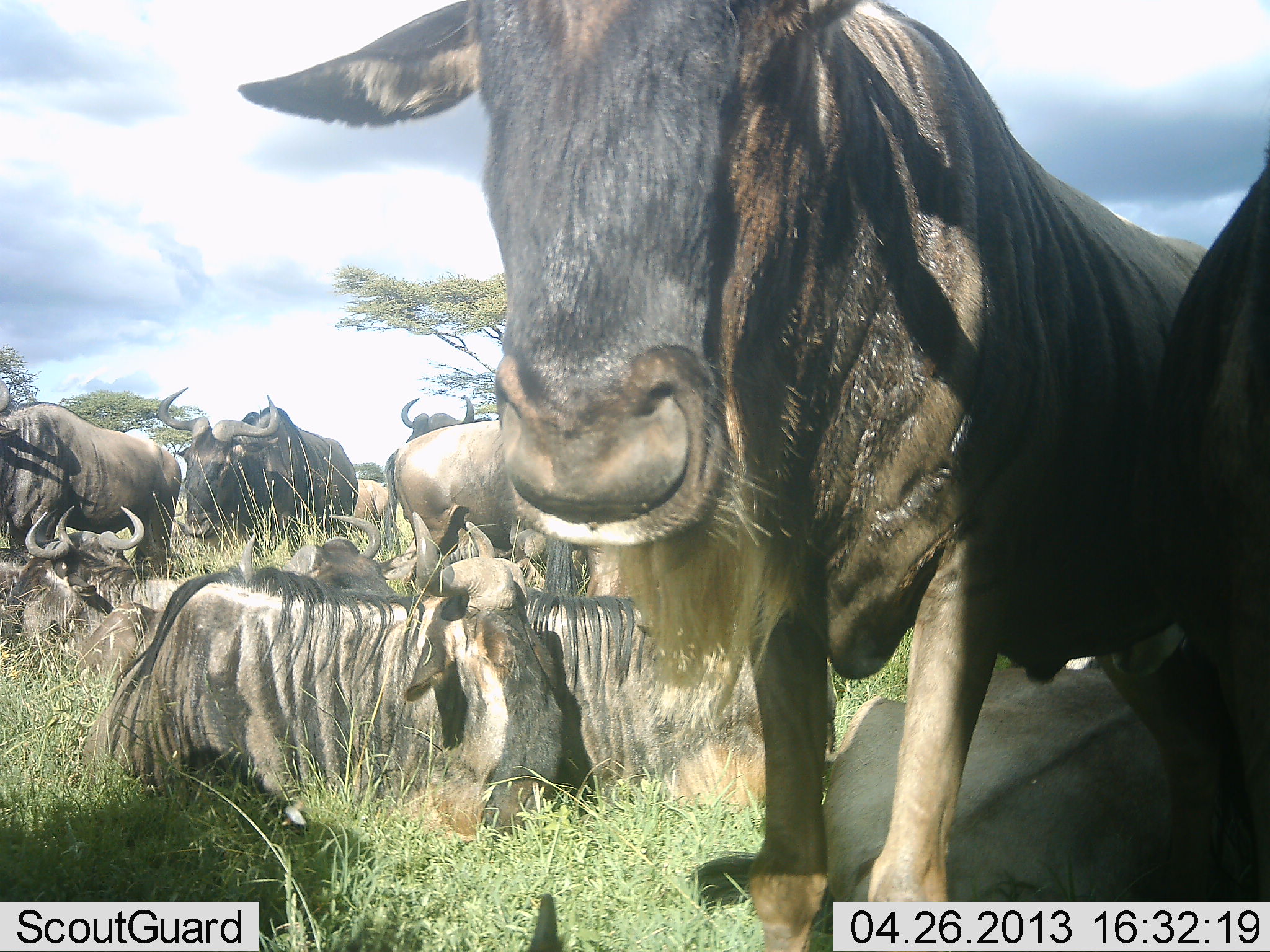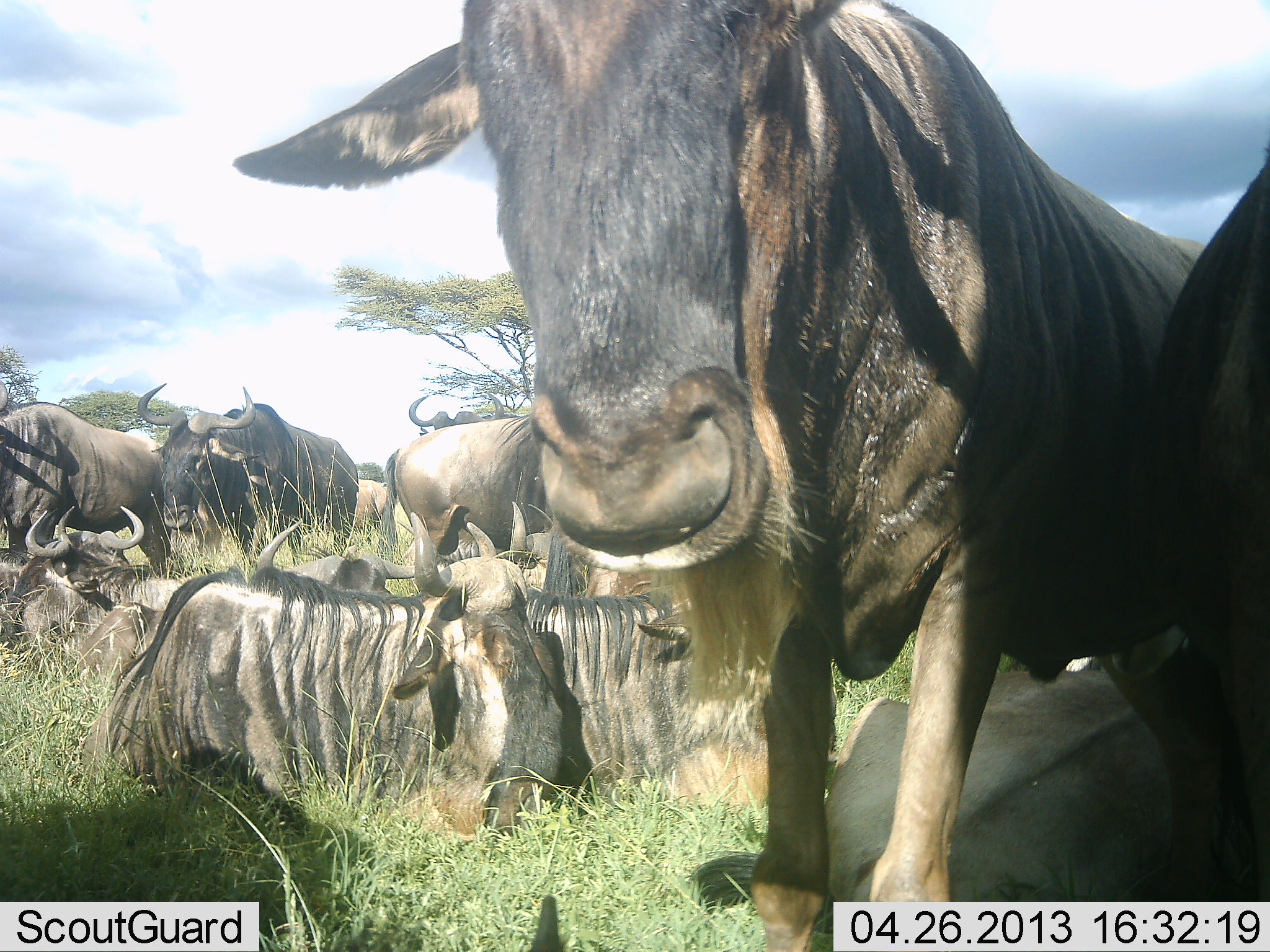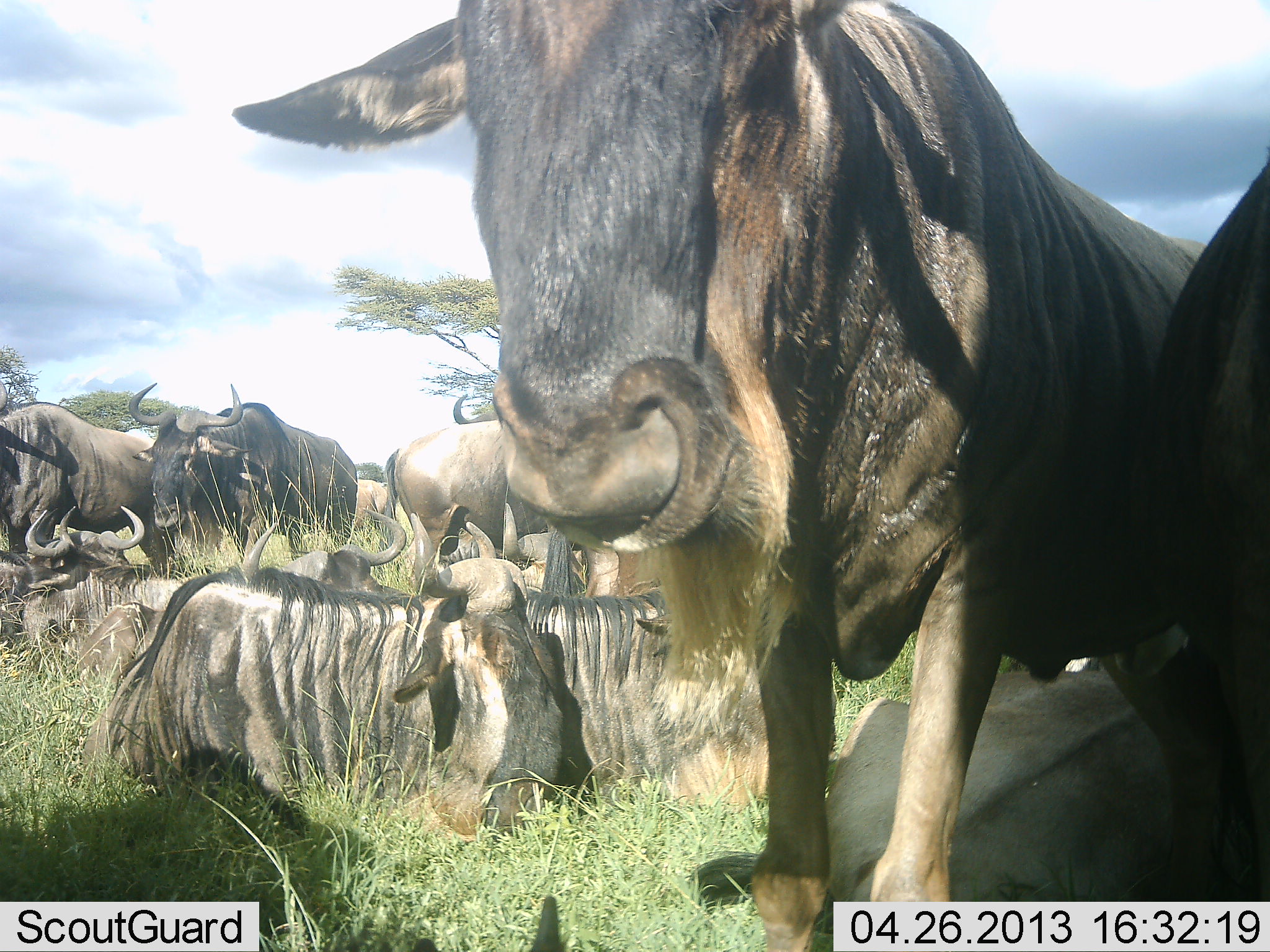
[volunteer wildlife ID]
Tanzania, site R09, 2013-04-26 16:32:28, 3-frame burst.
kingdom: Animalia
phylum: Chordata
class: Mammalia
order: Artiodactyla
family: Bovidae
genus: Connochaetes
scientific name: Connochaetes taurinus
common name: blue wildebeest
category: wildebeest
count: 11-50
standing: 82%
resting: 100%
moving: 7%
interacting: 21%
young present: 0%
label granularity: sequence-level